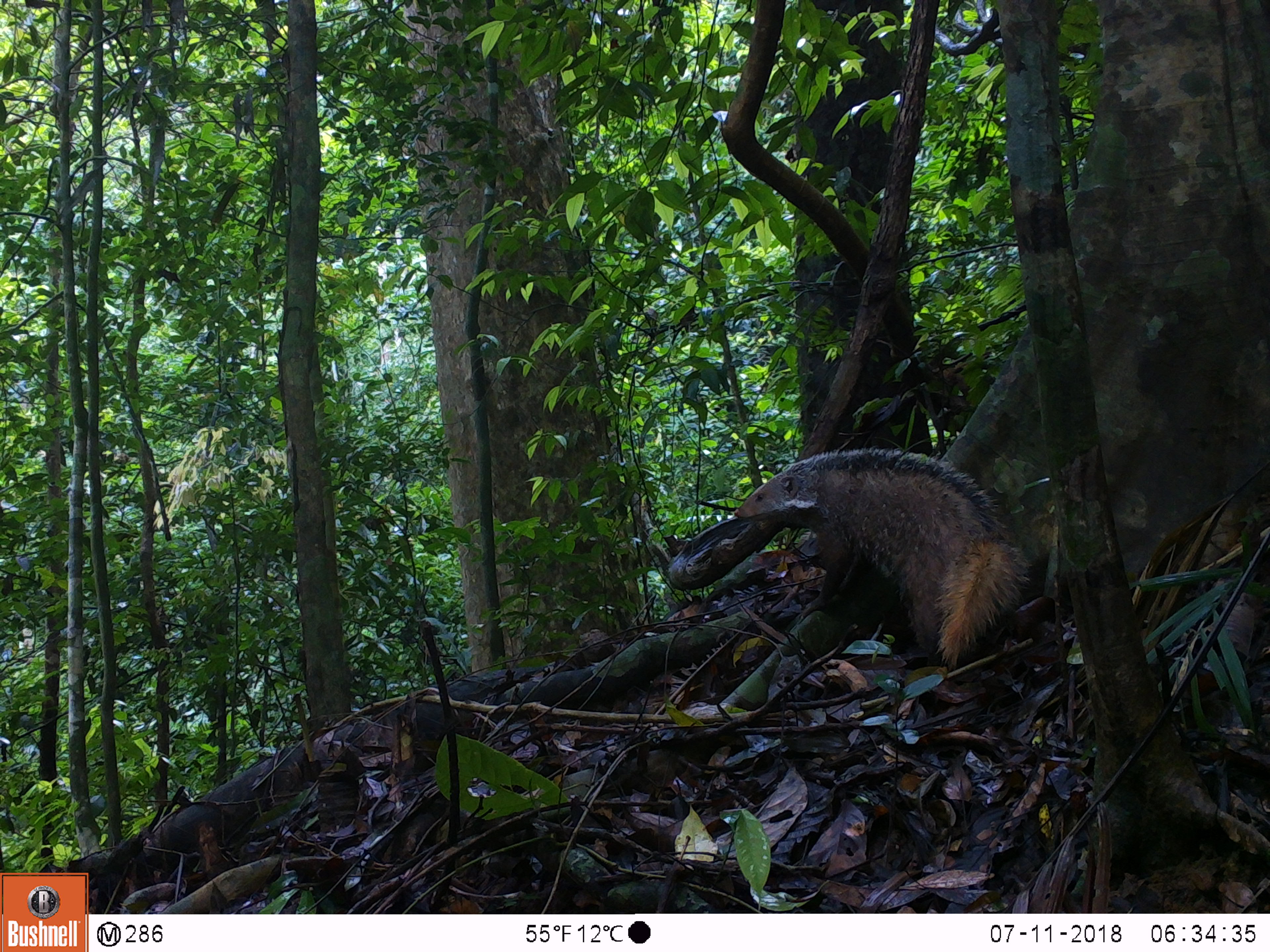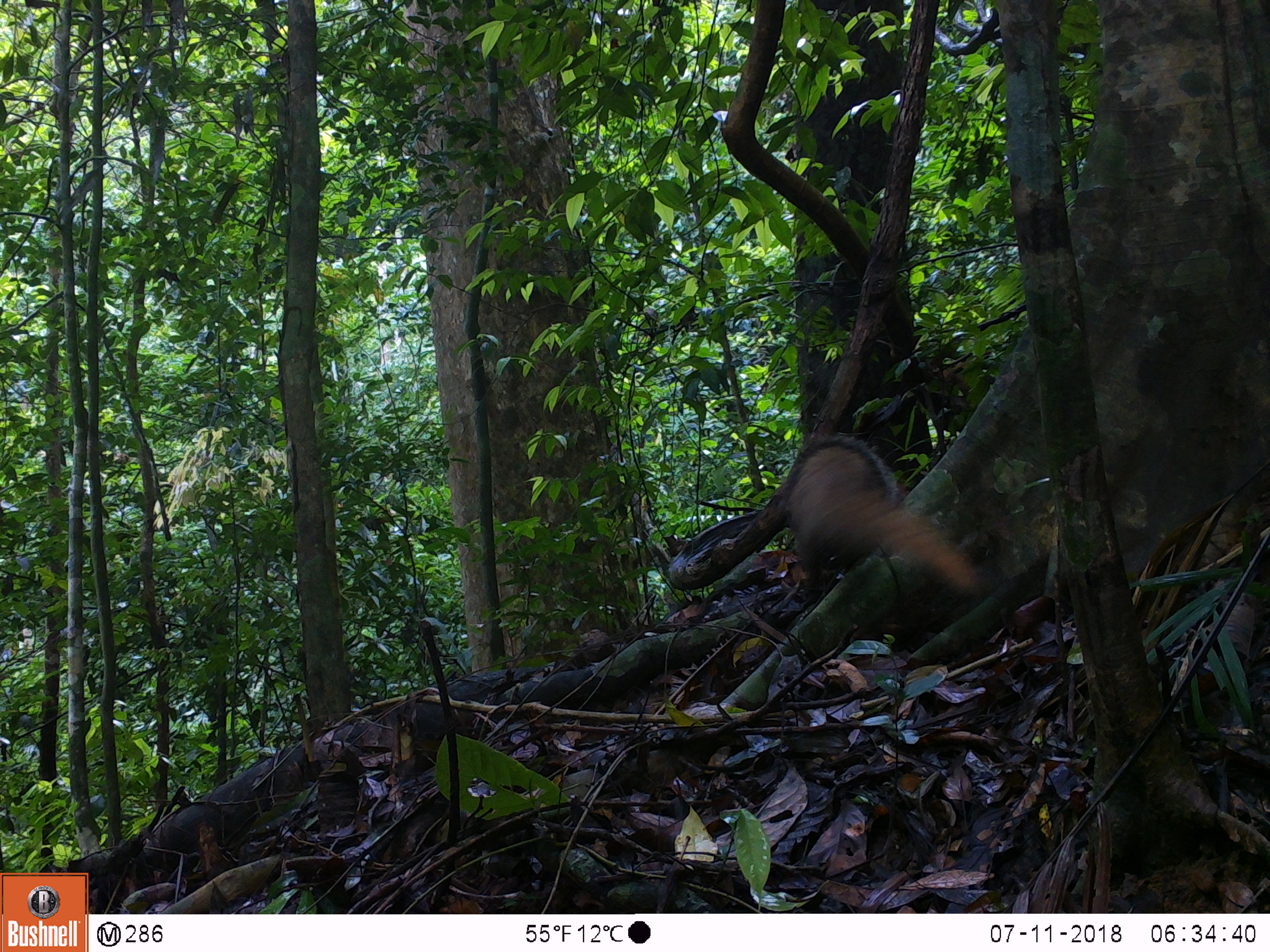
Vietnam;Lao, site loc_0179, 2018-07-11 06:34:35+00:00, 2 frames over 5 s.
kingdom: Animalia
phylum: Chordata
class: Mammalia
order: Carnivora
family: Herpestidae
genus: Urva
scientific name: Urva urva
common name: crab-eating mongoose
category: crab eating mongoose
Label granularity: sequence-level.